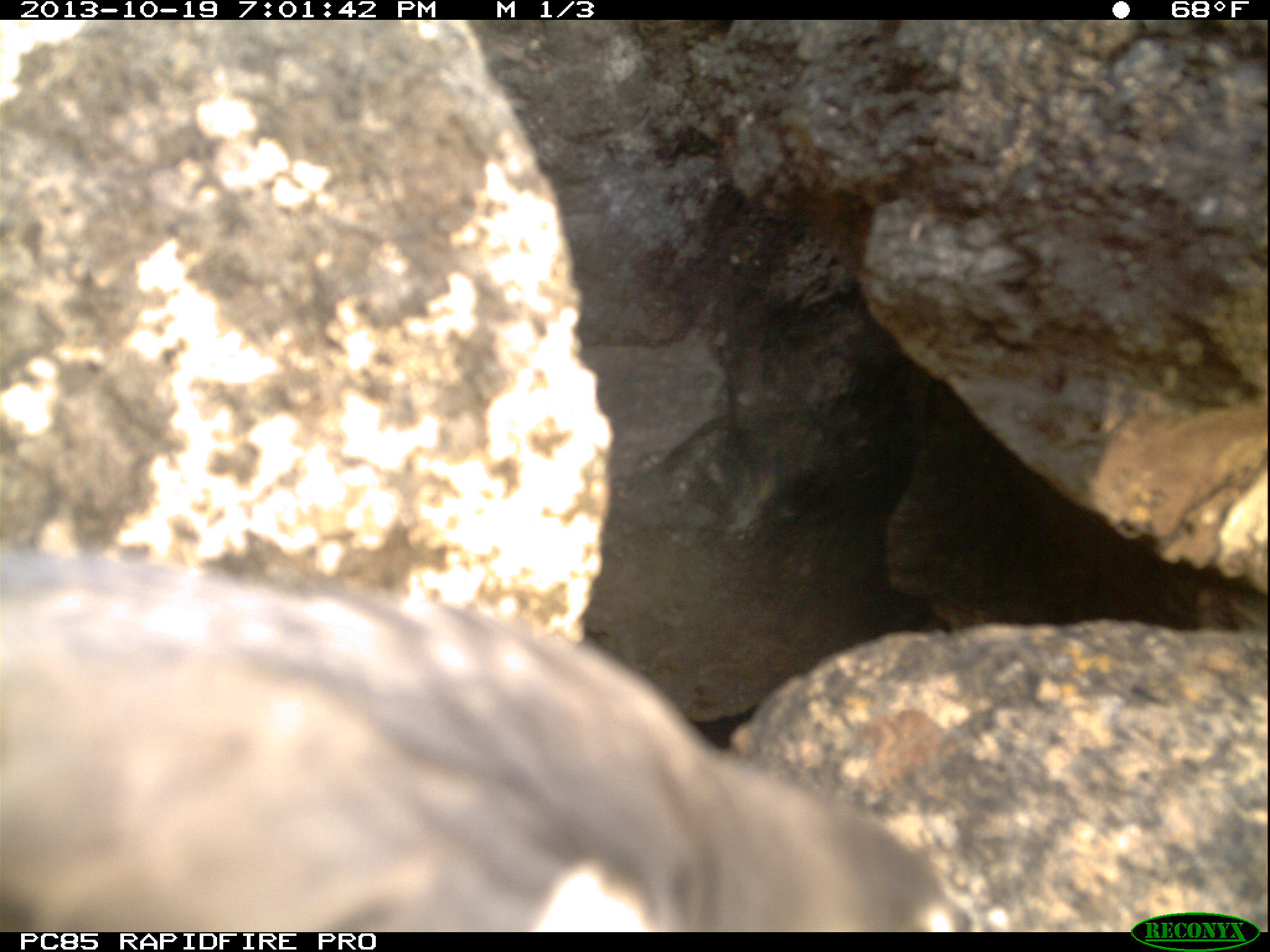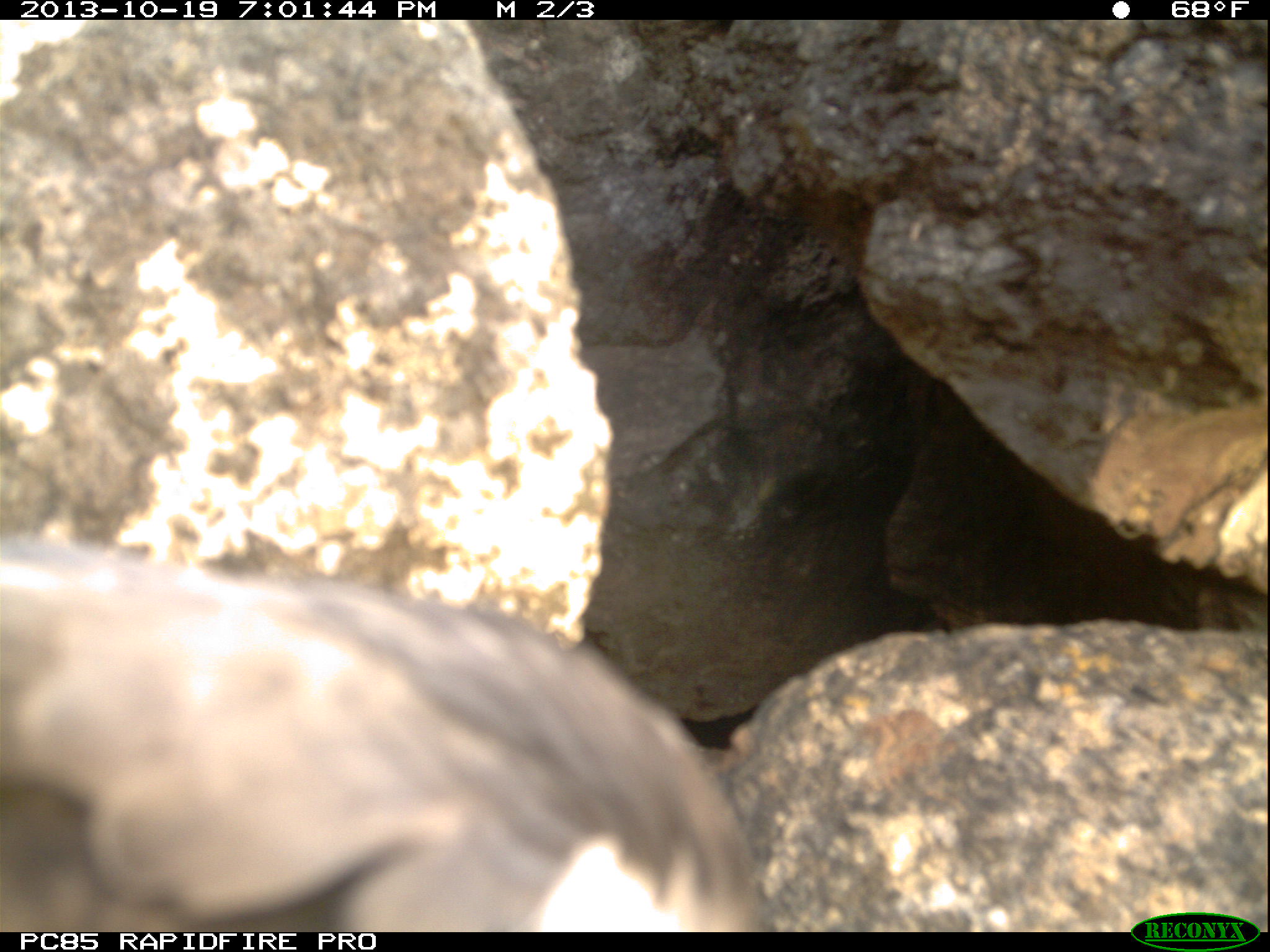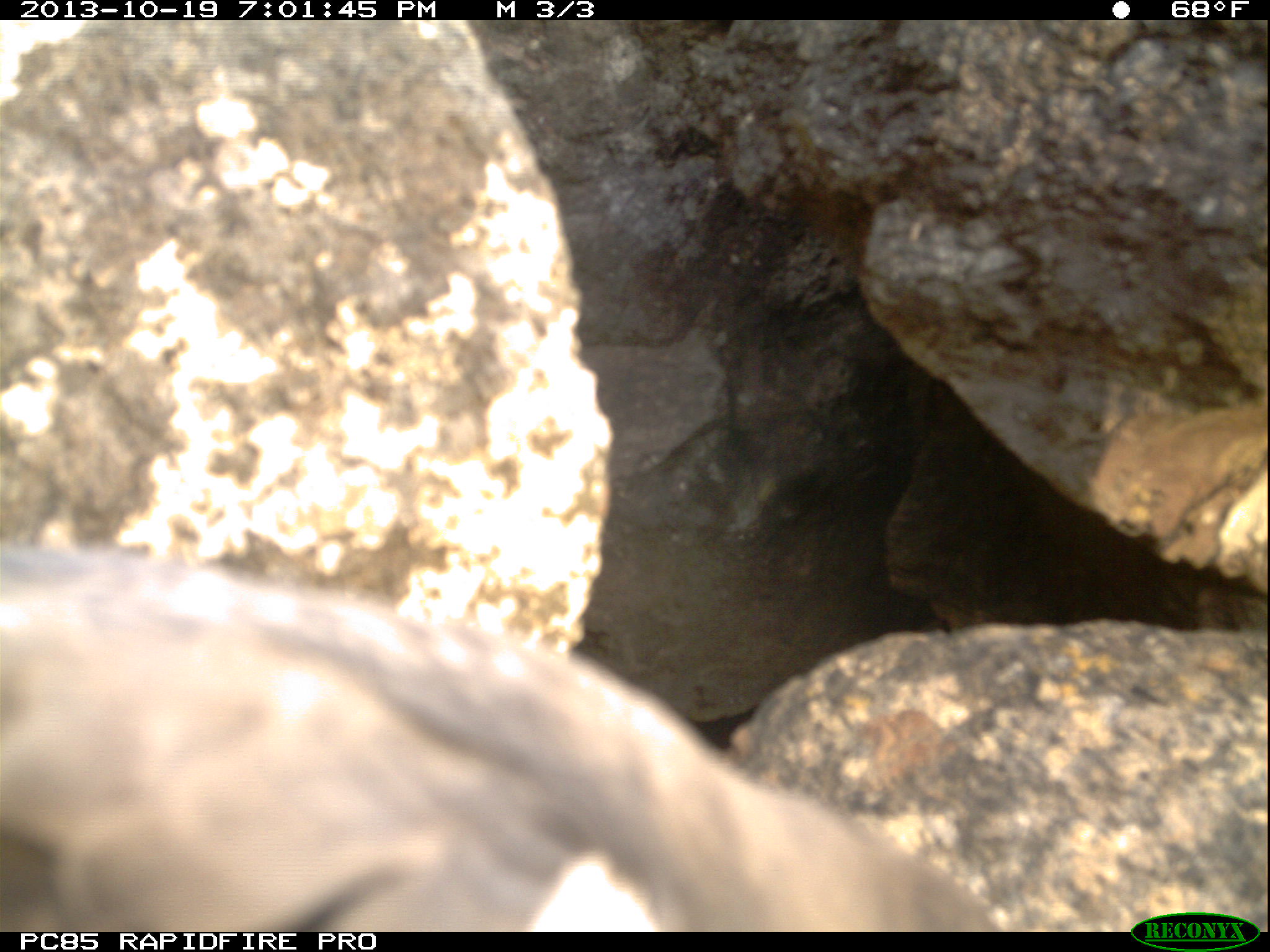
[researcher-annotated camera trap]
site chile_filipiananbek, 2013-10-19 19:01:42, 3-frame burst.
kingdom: Animalia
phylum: Chordata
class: Aves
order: Procellariiformes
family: Procellariidae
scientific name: Procellariidae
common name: petrel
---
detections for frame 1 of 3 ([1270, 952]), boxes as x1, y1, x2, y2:
petrel: 1, 551, 983, 934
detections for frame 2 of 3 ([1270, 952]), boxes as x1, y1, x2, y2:
petrel: 0, 537, 773, 930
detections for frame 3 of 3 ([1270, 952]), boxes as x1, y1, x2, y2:
petrel: 0, 532, 1016, 932